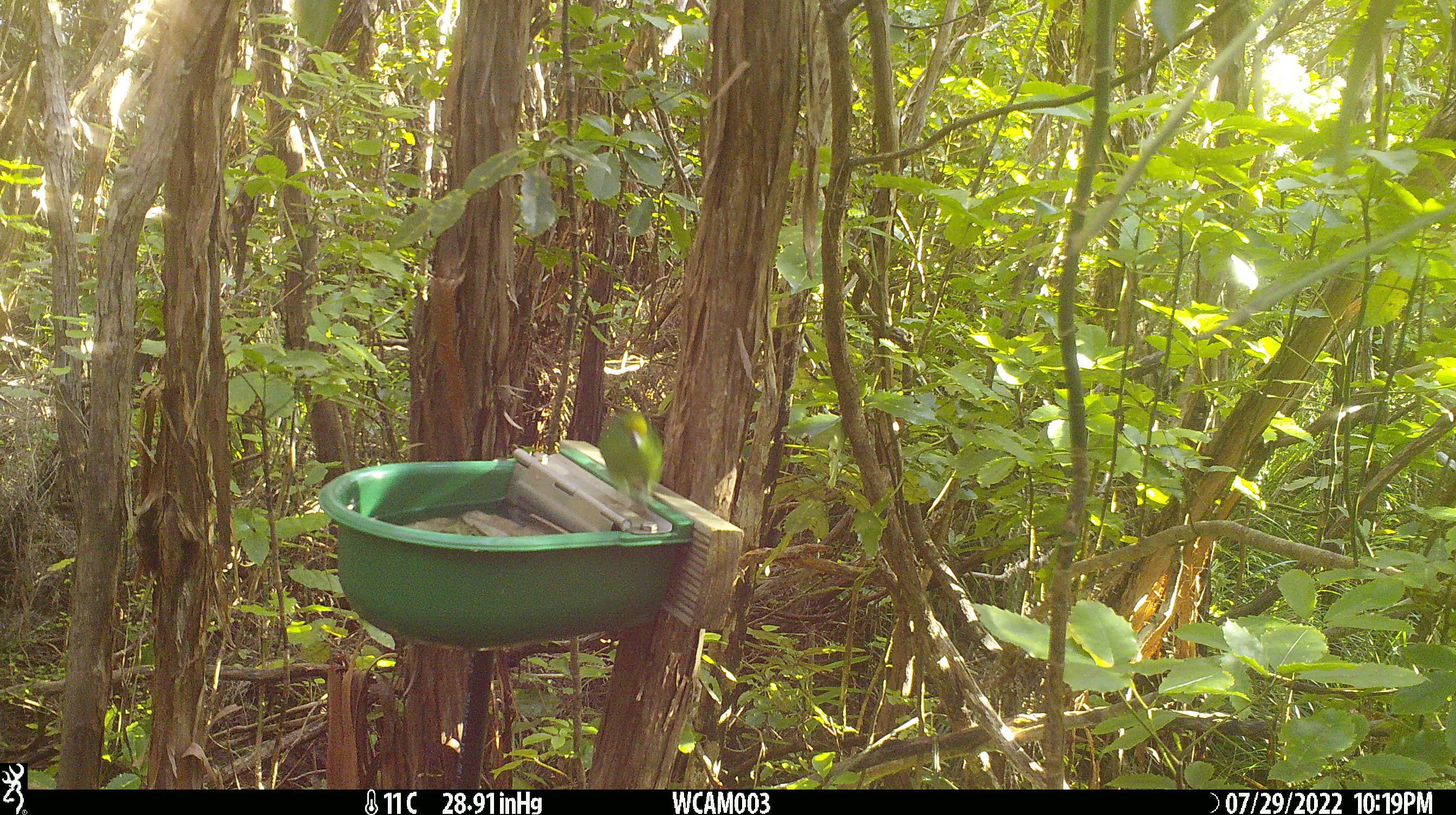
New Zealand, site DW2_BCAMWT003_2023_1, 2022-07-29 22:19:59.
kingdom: Animalia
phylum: Chordata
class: Aves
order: Psittaciformes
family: Psittaculidae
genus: Cyanoramphus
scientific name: Cyanoramphus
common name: parakeet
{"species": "parakeet (Cyanoramphus)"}